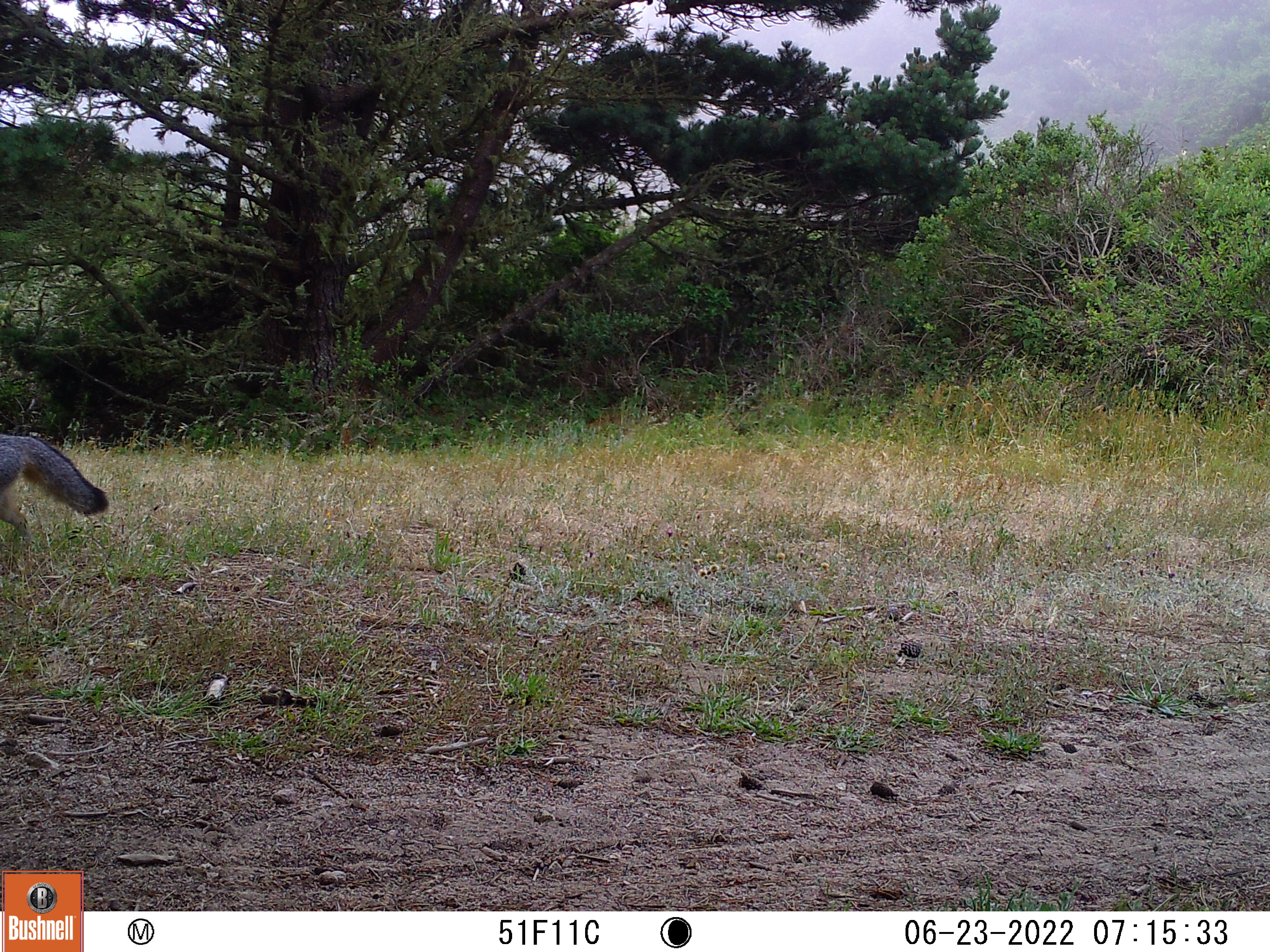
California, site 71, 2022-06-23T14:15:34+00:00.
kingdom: Animalia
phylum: Chordata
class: Mammalia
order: Carnivora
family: Canidae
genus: Urocyon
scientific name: Urocyon cinereoargenteus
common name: gray fox